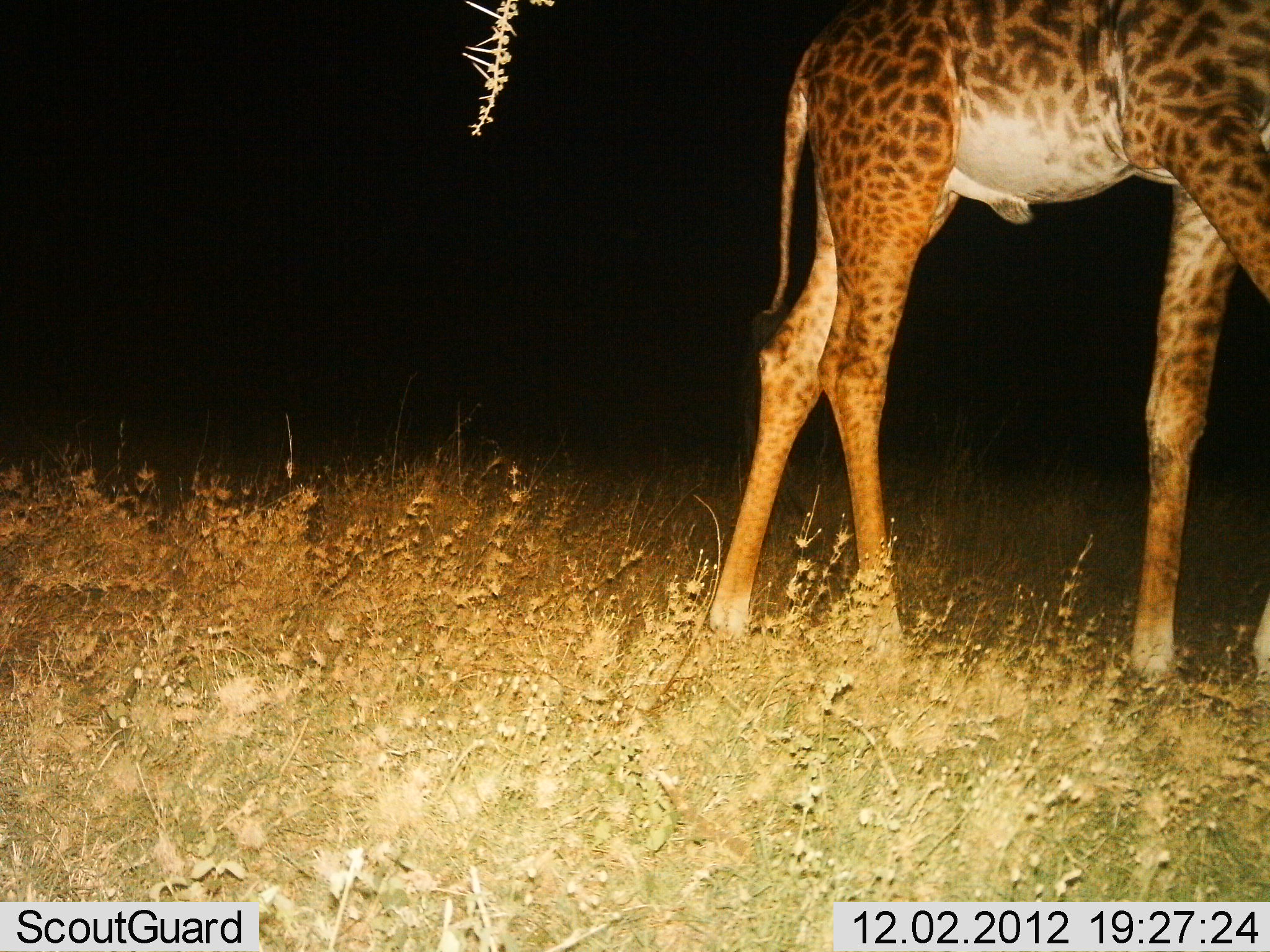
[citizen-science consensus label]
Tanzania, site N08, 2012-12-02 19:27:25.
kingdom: Animalia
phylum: Chordata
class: Mammalia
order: Artiodactyla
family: Giraffidae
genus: Giraffa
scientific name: Giraffa camelopardalis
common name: giraffe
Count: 1.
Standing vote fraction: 50%.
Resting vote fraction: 0%.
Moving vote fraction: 50%.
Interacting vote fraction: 0%.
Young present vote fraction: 10%.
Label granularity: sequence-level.